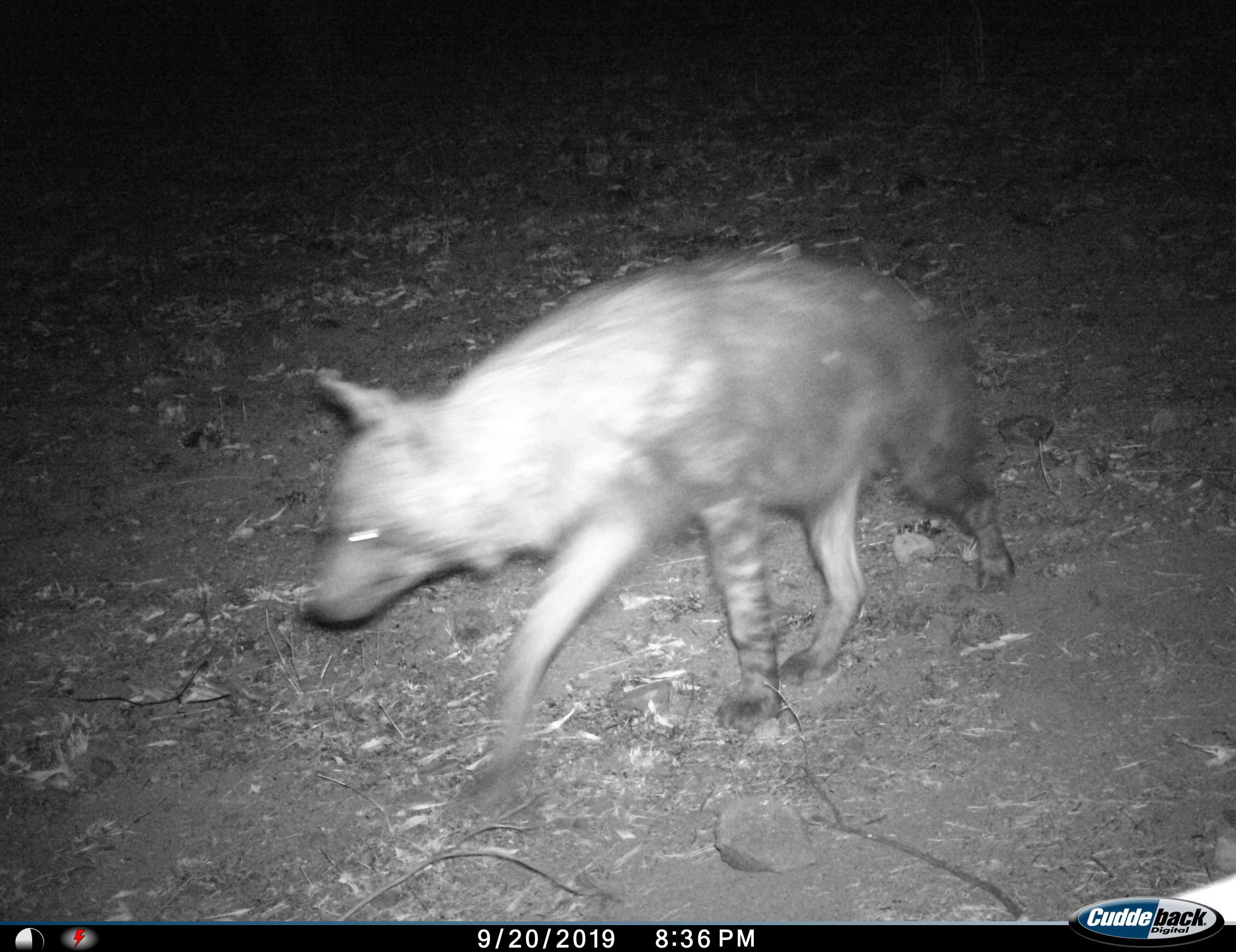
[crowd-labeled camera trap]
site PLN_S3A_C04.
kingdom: Animalia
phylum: Chordata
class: Mammalia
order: Carnivora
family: Hyaenidae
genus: Parahyaena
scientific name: Parahyaena brunnea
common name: brown hyena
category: hyenabrown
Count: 1.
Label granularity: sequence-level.